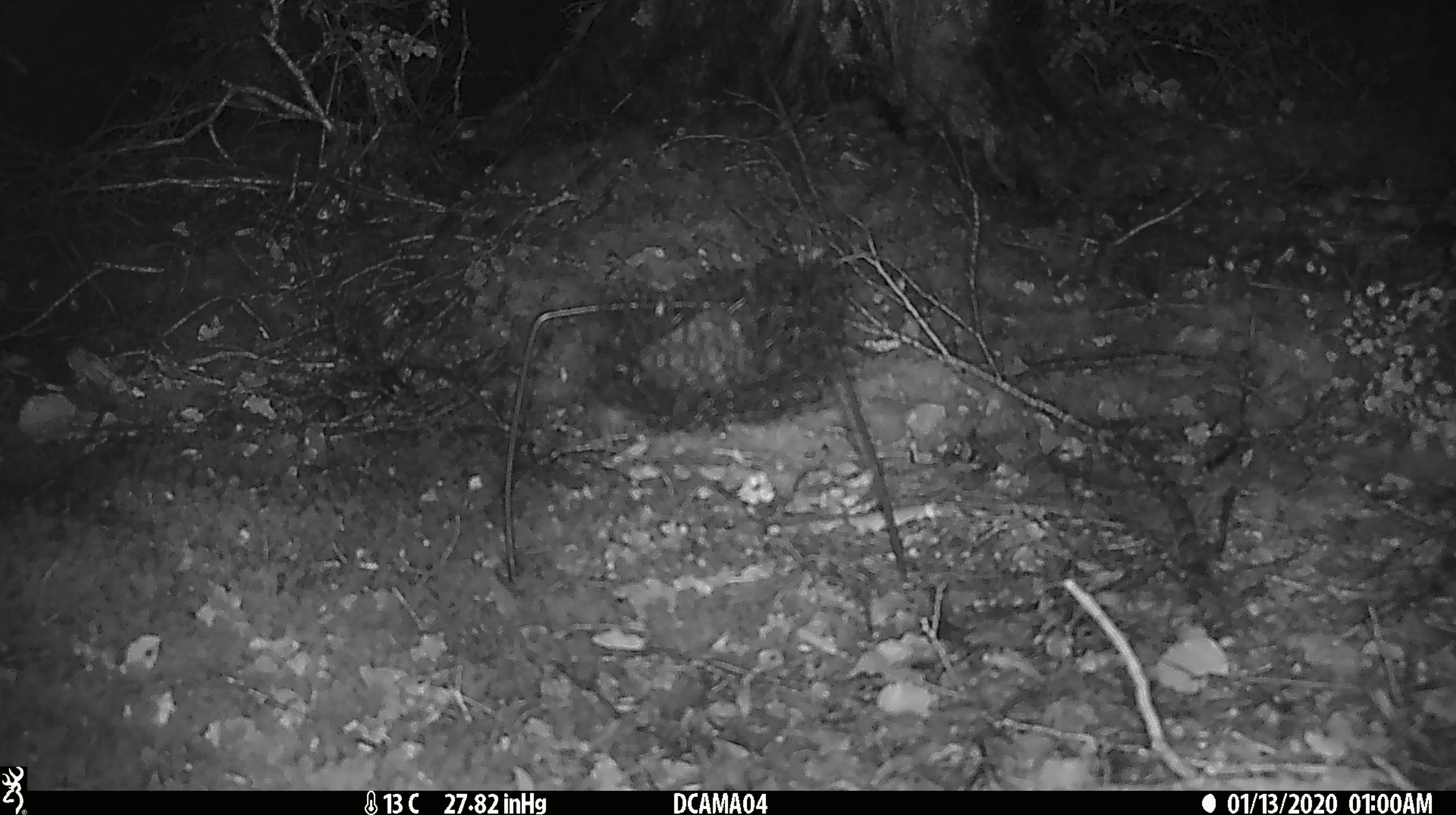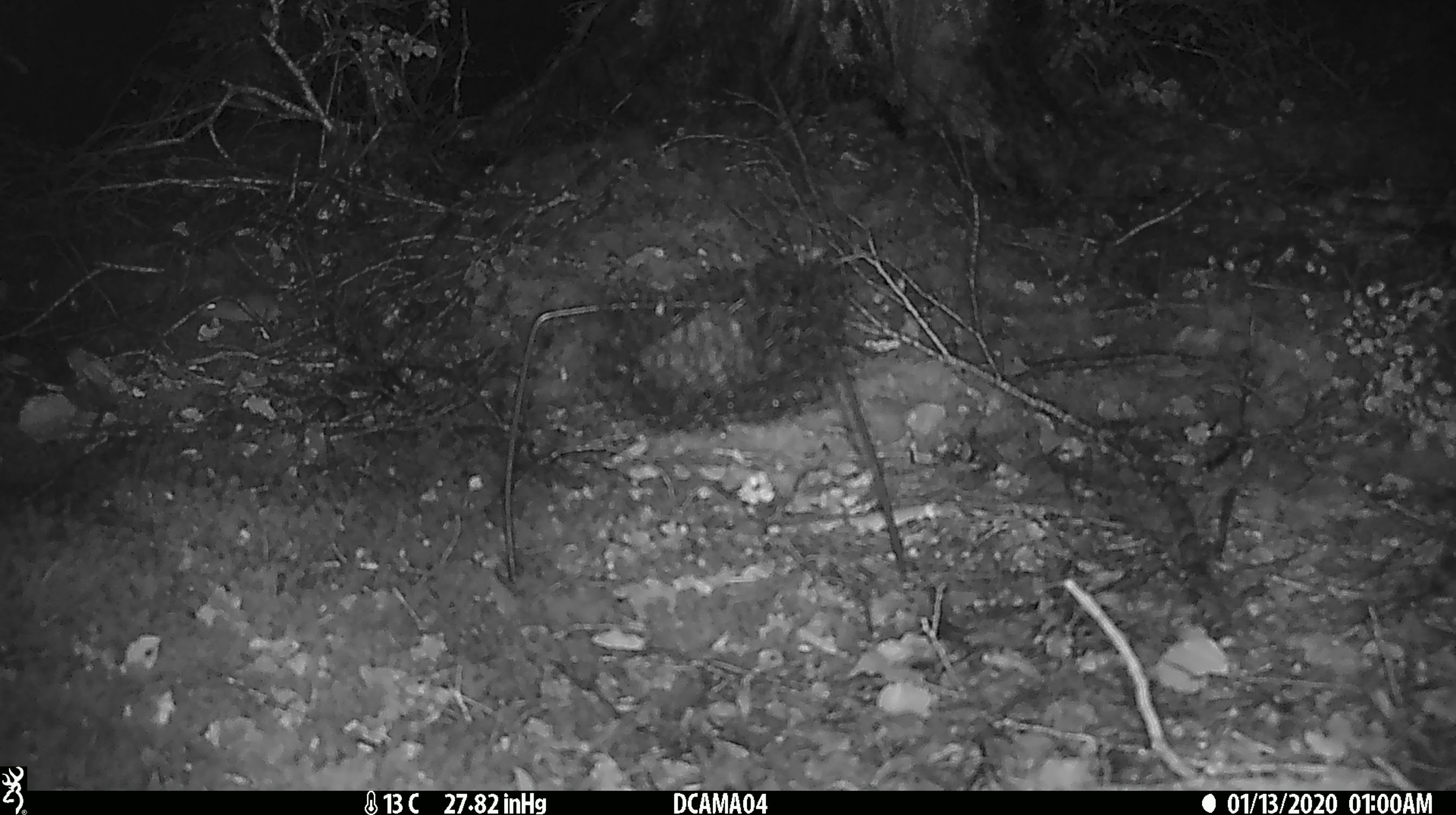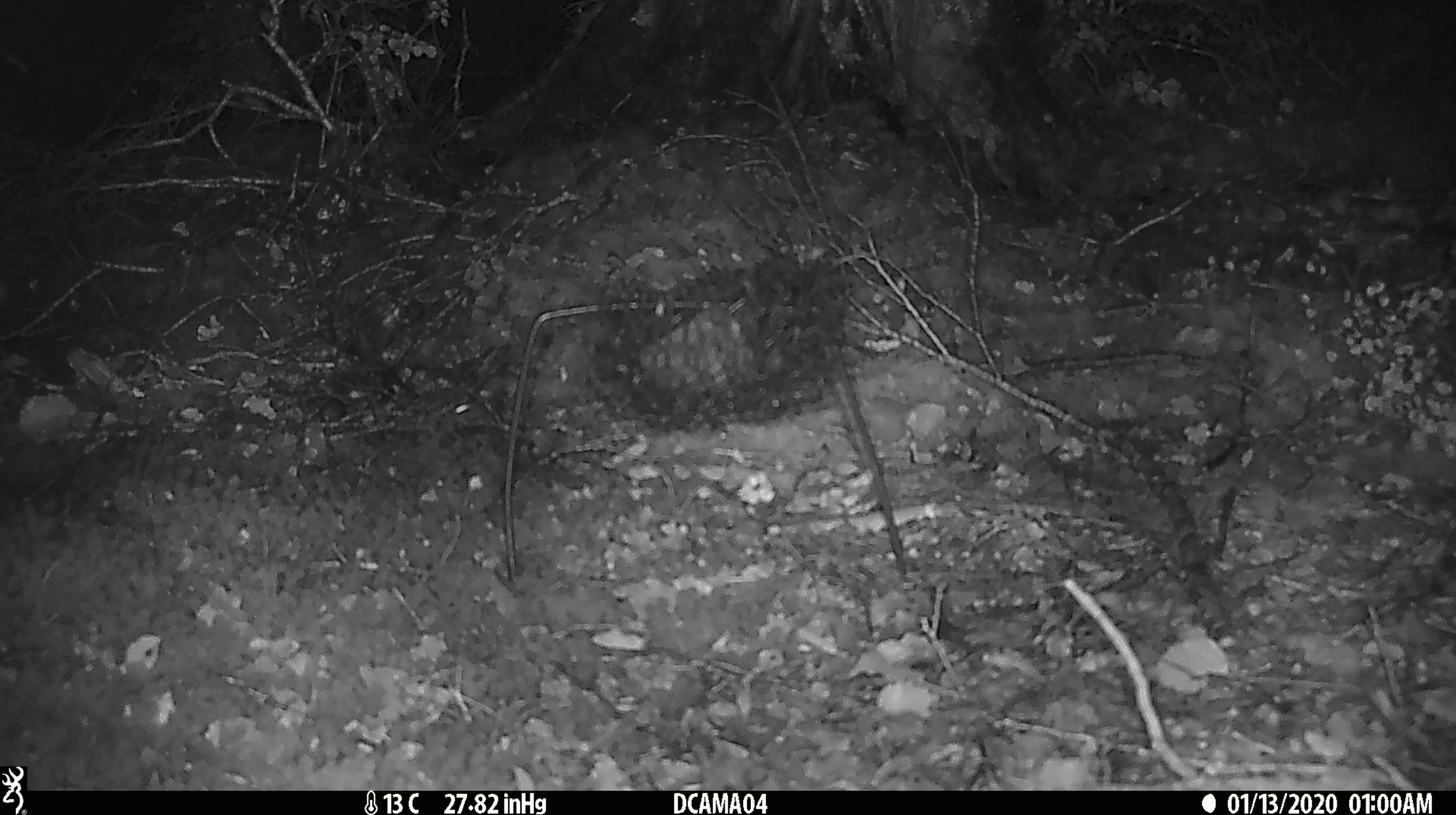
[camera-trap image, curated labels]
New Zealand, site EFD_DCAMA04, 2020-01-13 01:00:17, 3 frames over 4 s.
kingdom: Animalia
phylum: Chordata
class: Mammalia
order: Rodentia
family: Muridae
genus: Mus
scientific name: Mus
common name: mouse